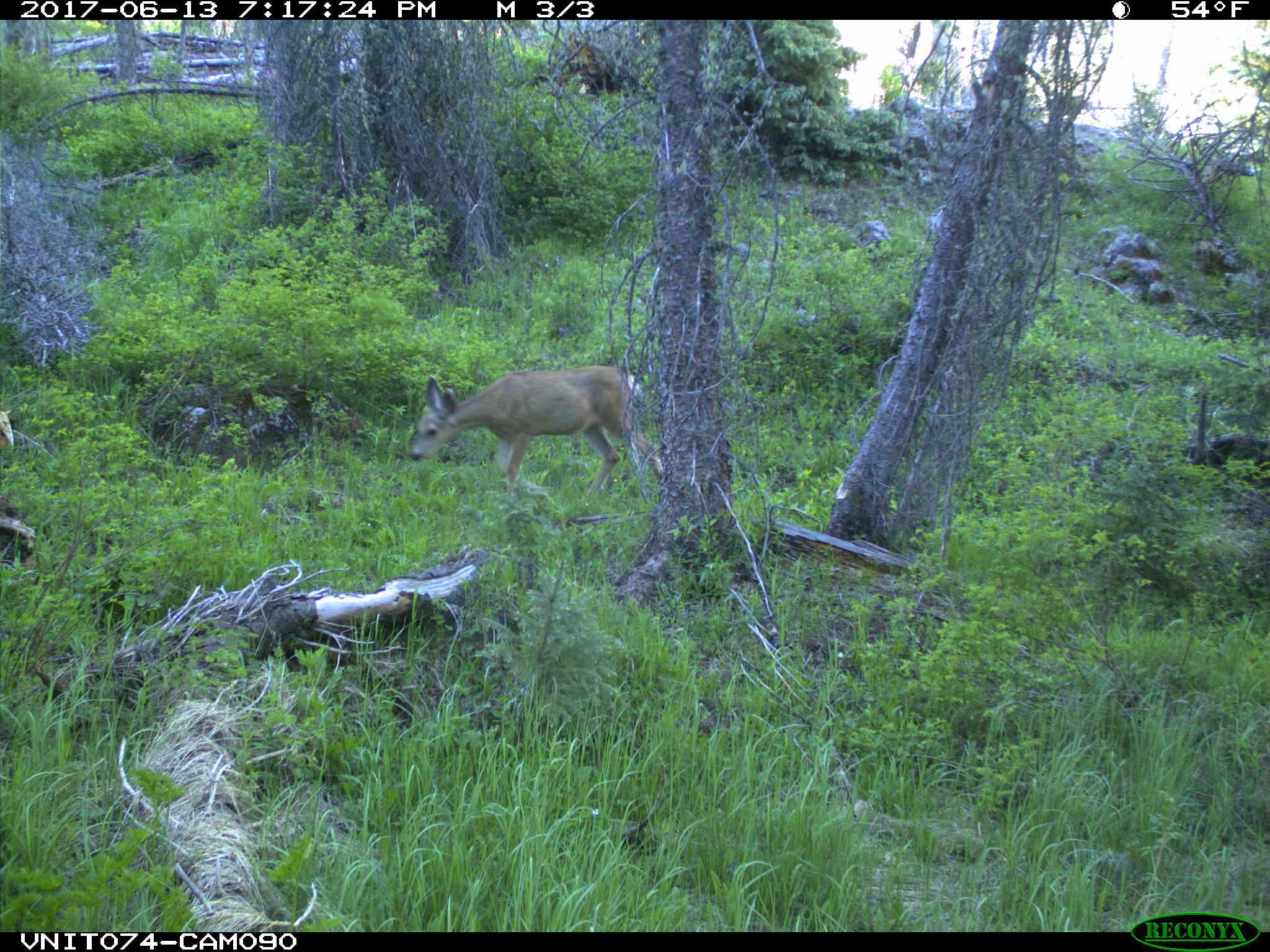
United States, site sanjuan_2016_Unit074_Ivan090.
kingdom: Animalia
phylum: Chordata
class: Mammalia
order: Artiodactyla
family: Cervidae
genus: Odocoileus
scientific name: Odocoileus hemionus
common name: mule deer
Odocoileus hemionus (mule deer).